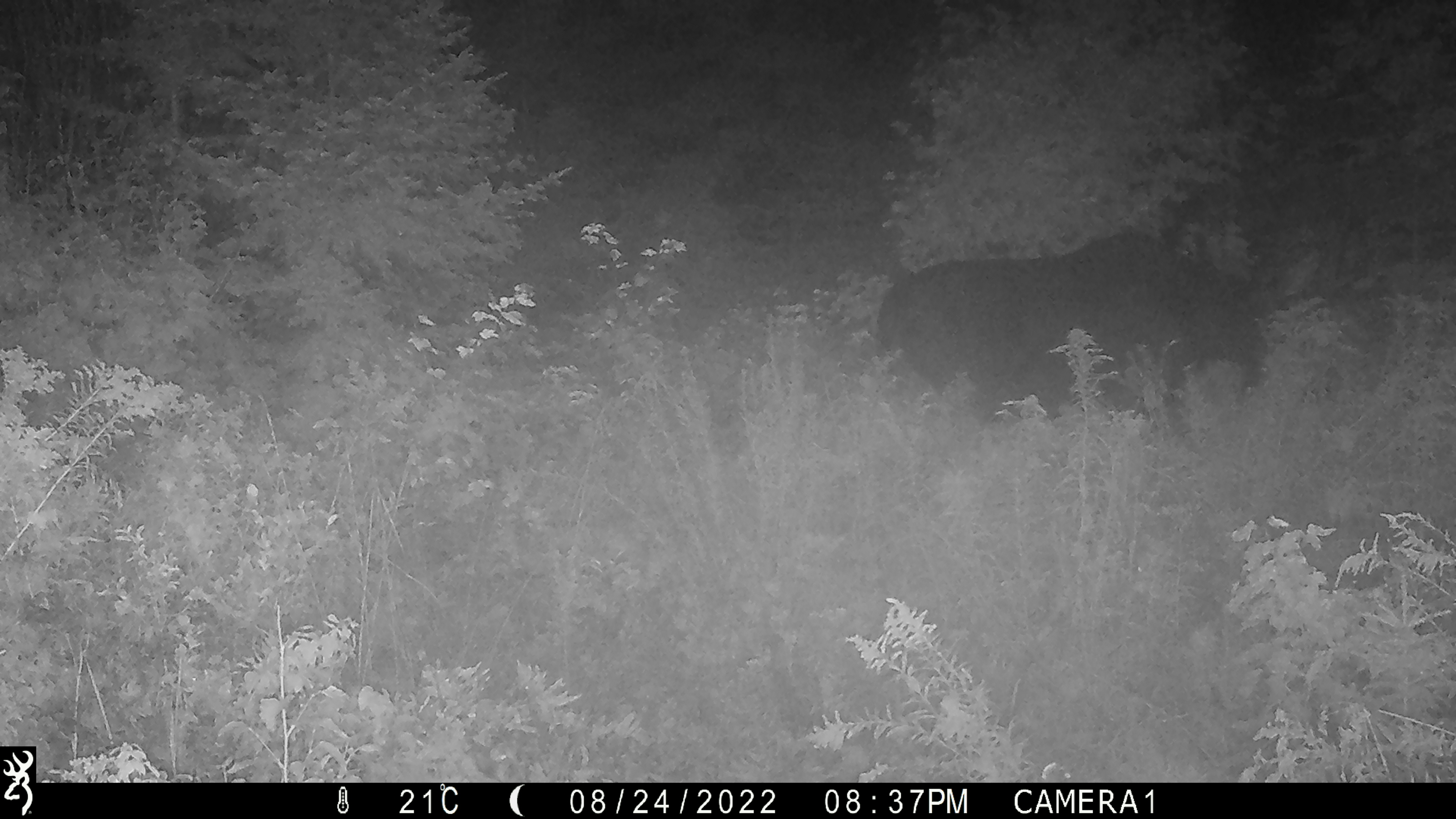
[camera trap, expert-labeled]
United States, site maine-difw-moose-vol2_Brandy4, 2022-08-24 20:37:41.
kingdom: Animalia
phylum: Chordata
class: Mammalia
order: Artiodactyla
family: Cervidae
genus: Alces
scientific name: Alces alces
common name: moose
Moose (Alces alces).